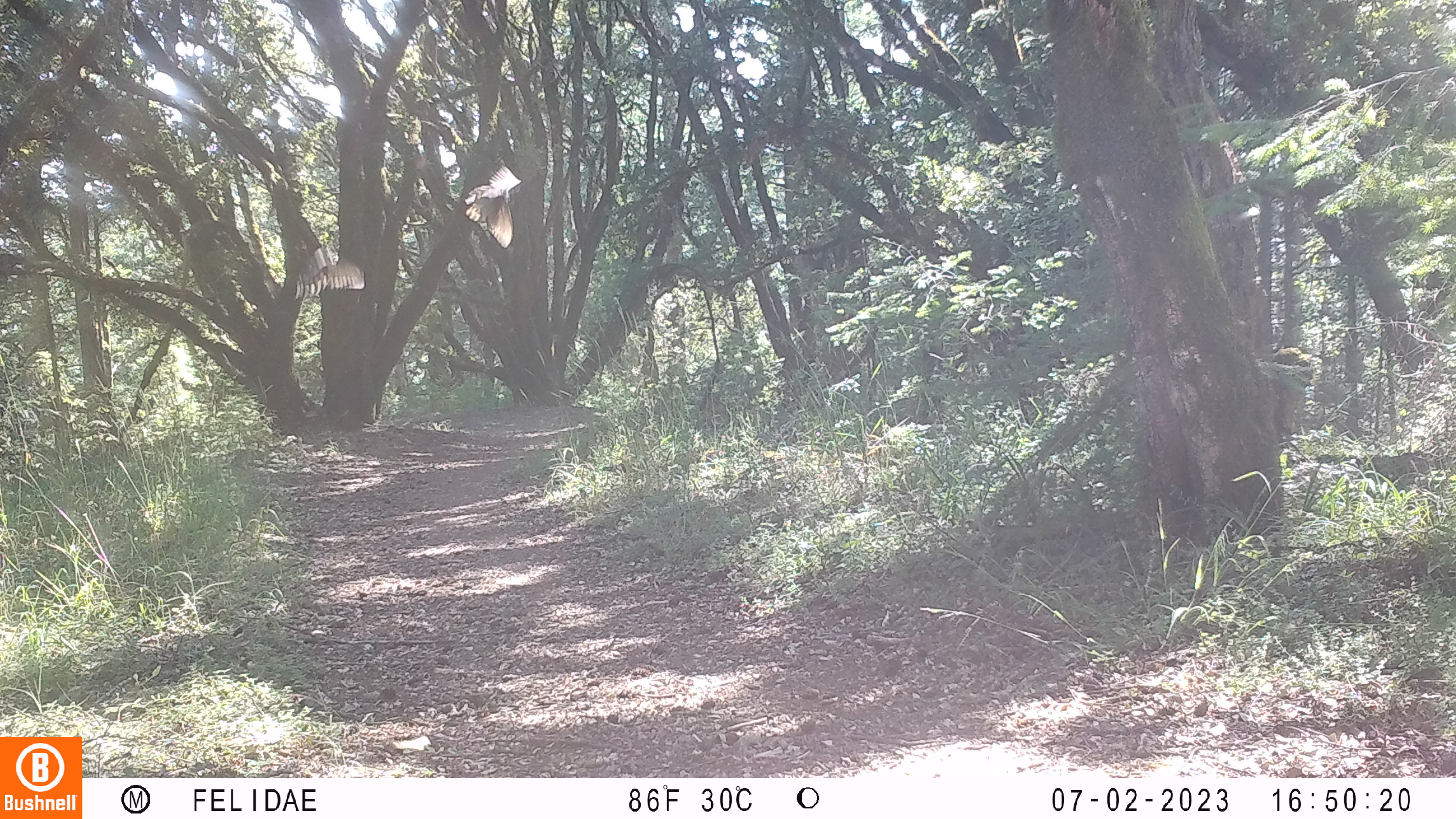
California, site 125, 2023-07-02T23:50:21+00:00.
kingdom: Animalia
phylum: Chordata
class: Aves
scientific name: Aves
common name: bird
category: unknown bird